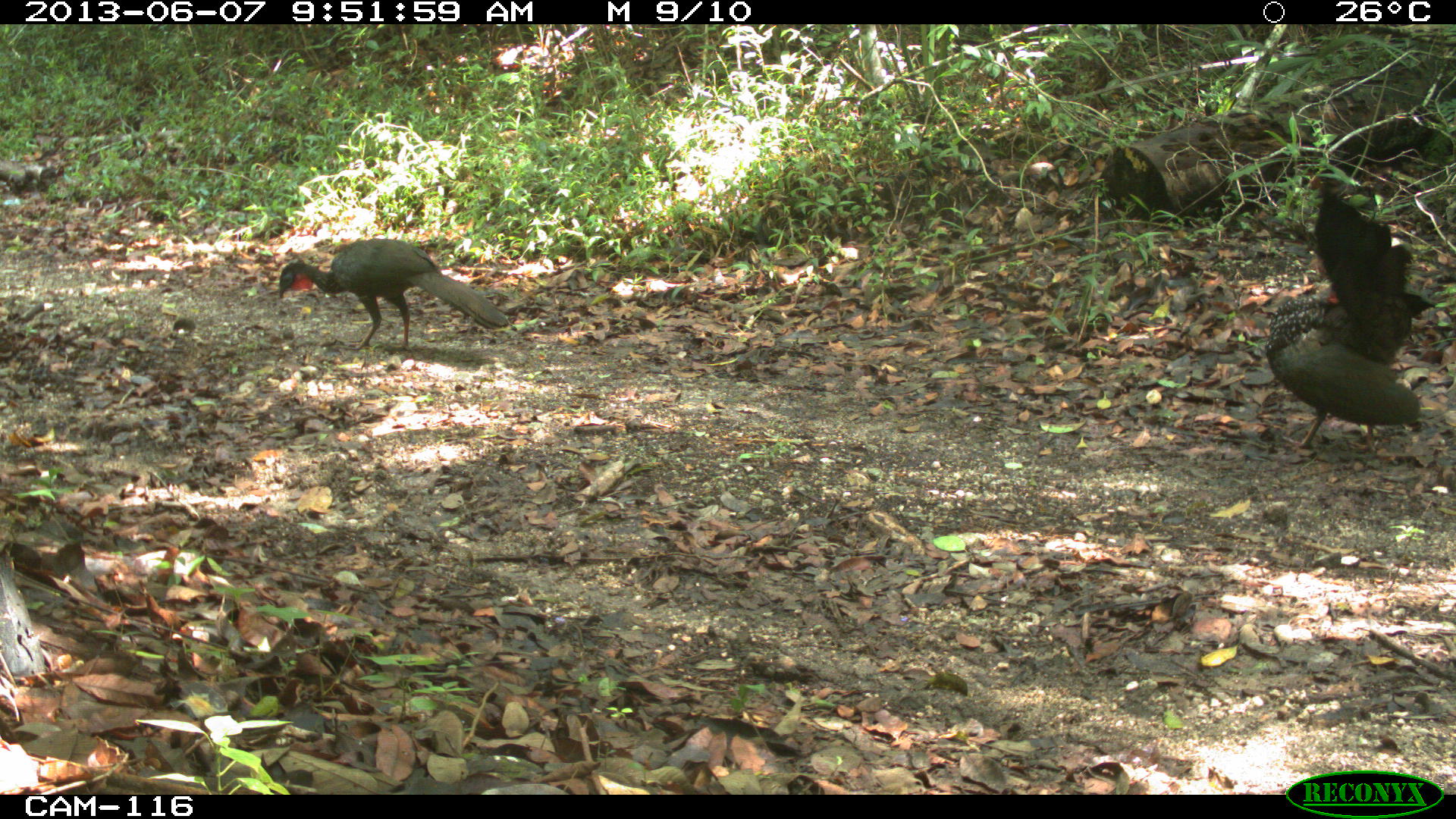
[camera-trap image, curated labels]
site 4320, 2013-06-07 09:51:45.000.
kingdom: Animalia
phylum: Chordata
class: Aves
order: Galliformes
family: Cracidae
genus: Penelope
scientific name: Penelope purpurascens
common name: crested guan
Penelope purpurascens (crested guan), count 2.